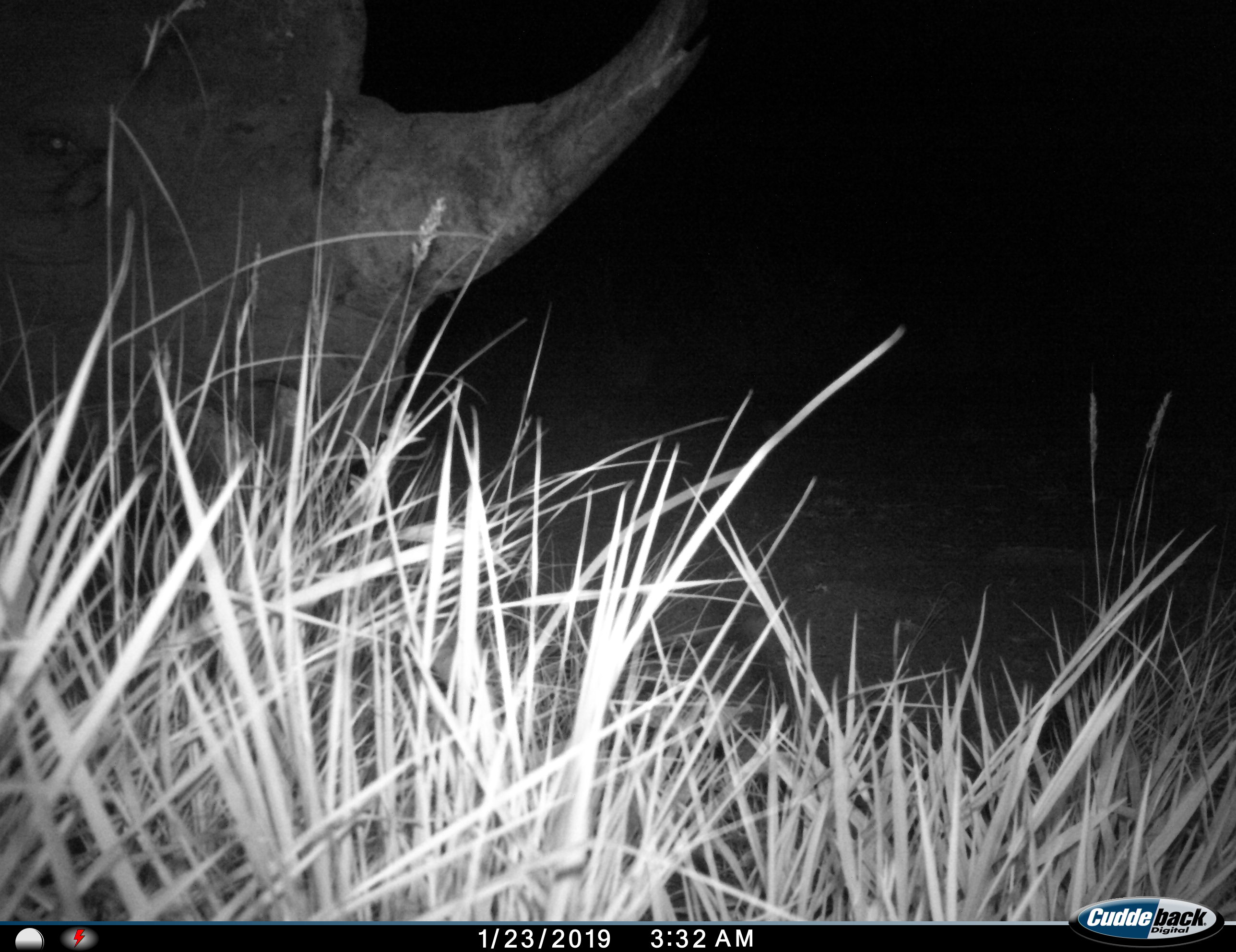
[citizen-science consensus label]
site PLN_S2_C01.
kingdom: Animalia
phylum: Chordata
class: Mammalia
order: Perissodactyla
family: Rhinocerotidae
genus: Ceratotherium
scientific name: Ceratotherium simum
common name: white rhinoceros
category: rhinoceroswhite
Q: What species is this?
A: Rhinoceroswhite (white rhinoceros) (Ceratotherium simum).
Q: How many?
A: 1.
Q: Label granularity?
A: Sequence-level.